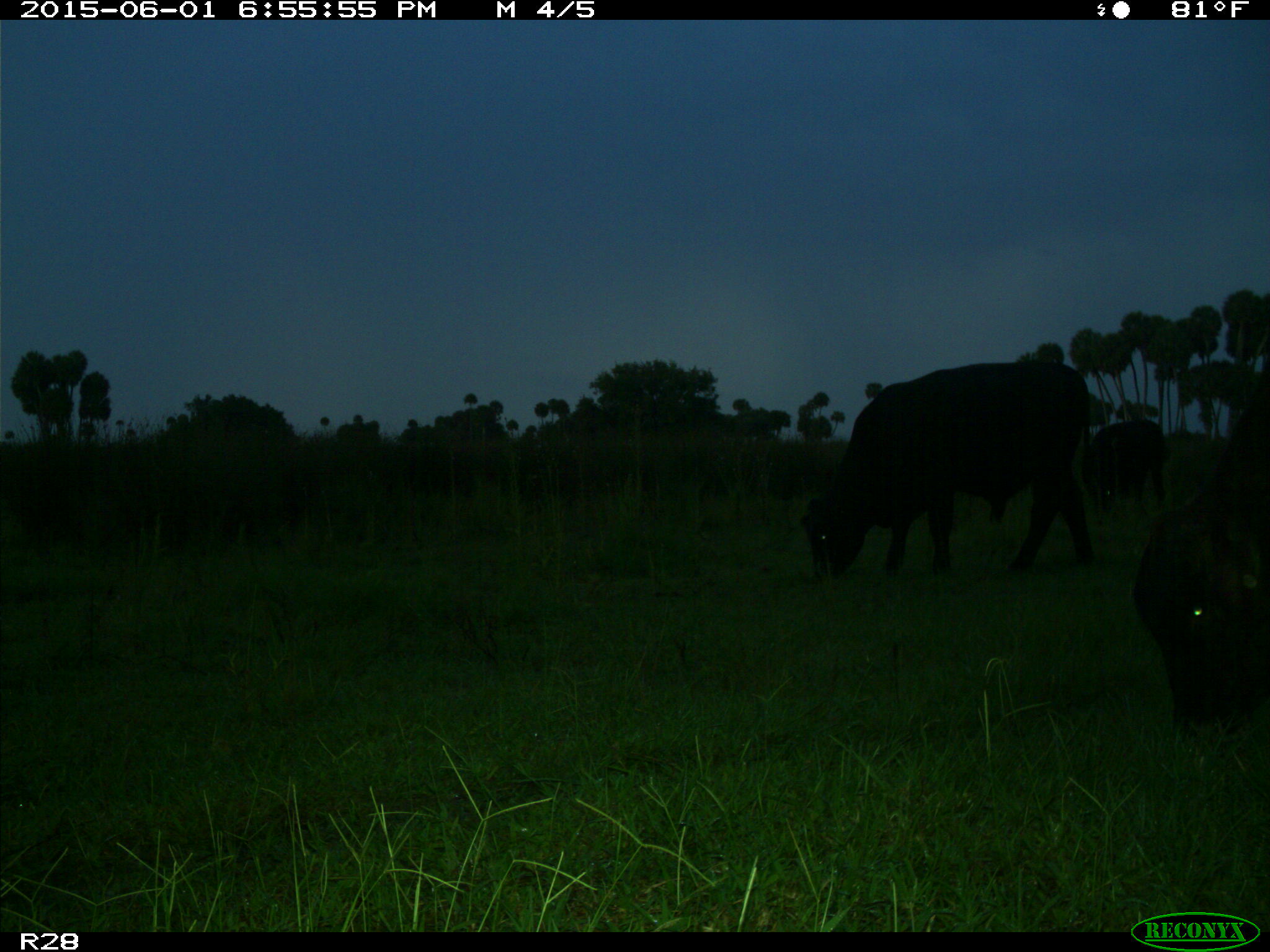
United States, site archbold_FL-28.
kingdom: Animalia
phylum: Chordata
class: Mammalia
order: Artiodactyla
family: Bovidae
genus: Bos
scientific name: Bos taurus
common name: domestic cow